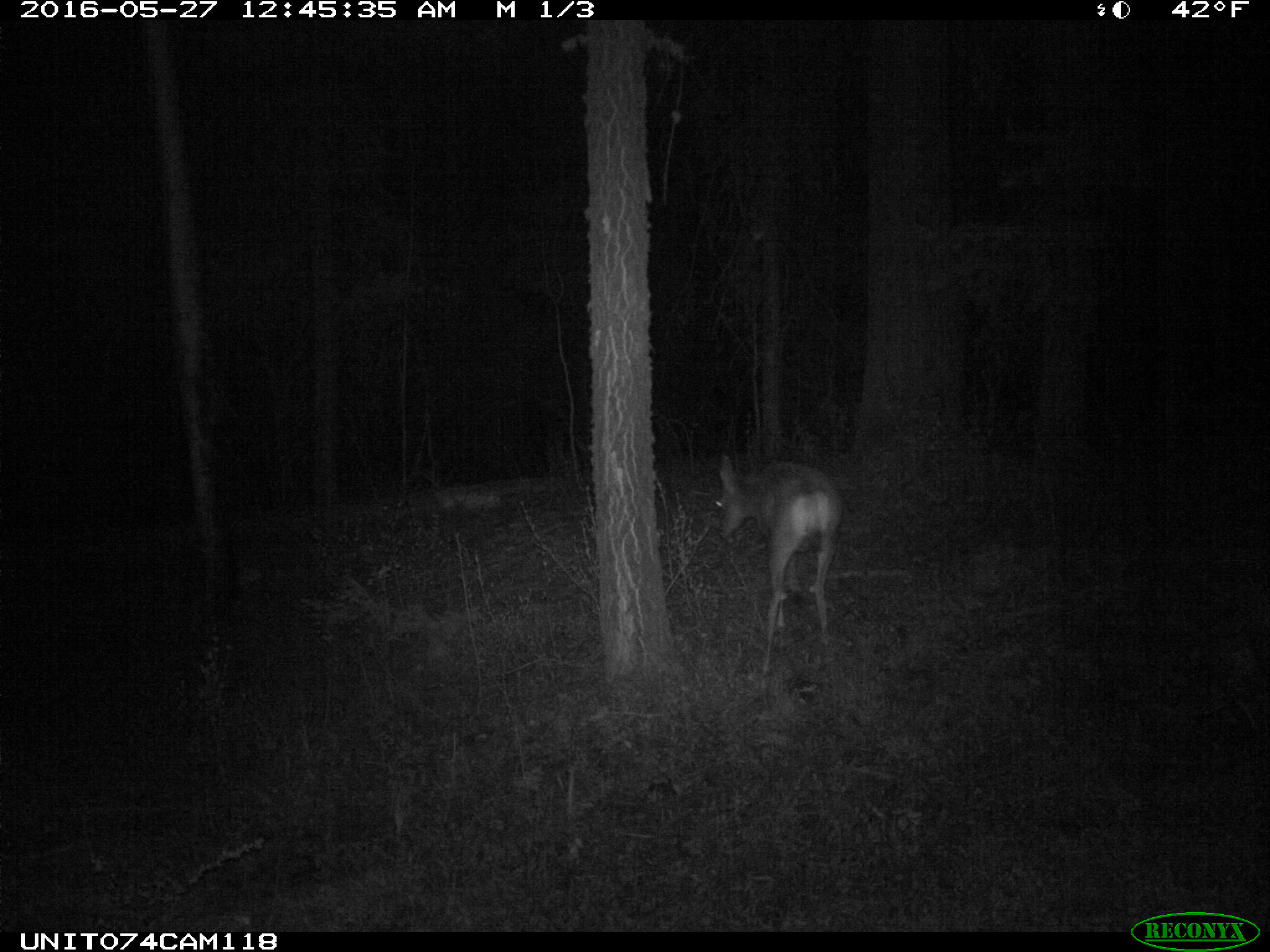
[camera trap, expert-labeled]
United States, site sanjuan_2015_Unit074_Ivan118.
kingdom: Animalia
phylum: Chordata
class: Mammalia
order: Artiodactyla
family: Cervidae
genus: Odocoileus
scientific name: Odocoileus hemionus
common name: mule deer